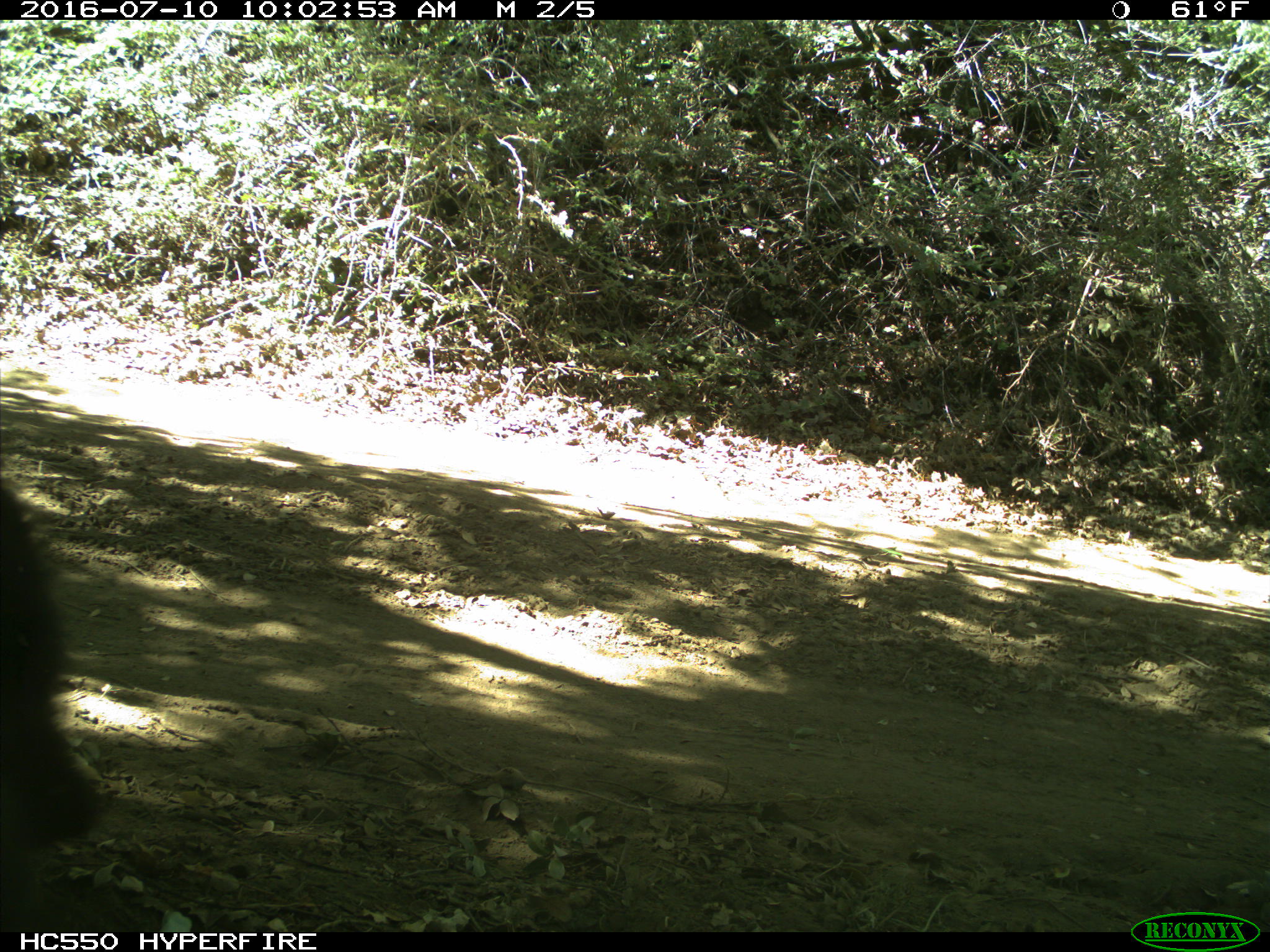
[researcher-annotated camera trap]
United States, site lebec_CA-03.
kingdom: Animalia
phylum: Chordata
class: Mammalia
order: Carnivora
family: Ursidae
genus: Ursus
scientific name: Ursus americanus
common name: american black bear